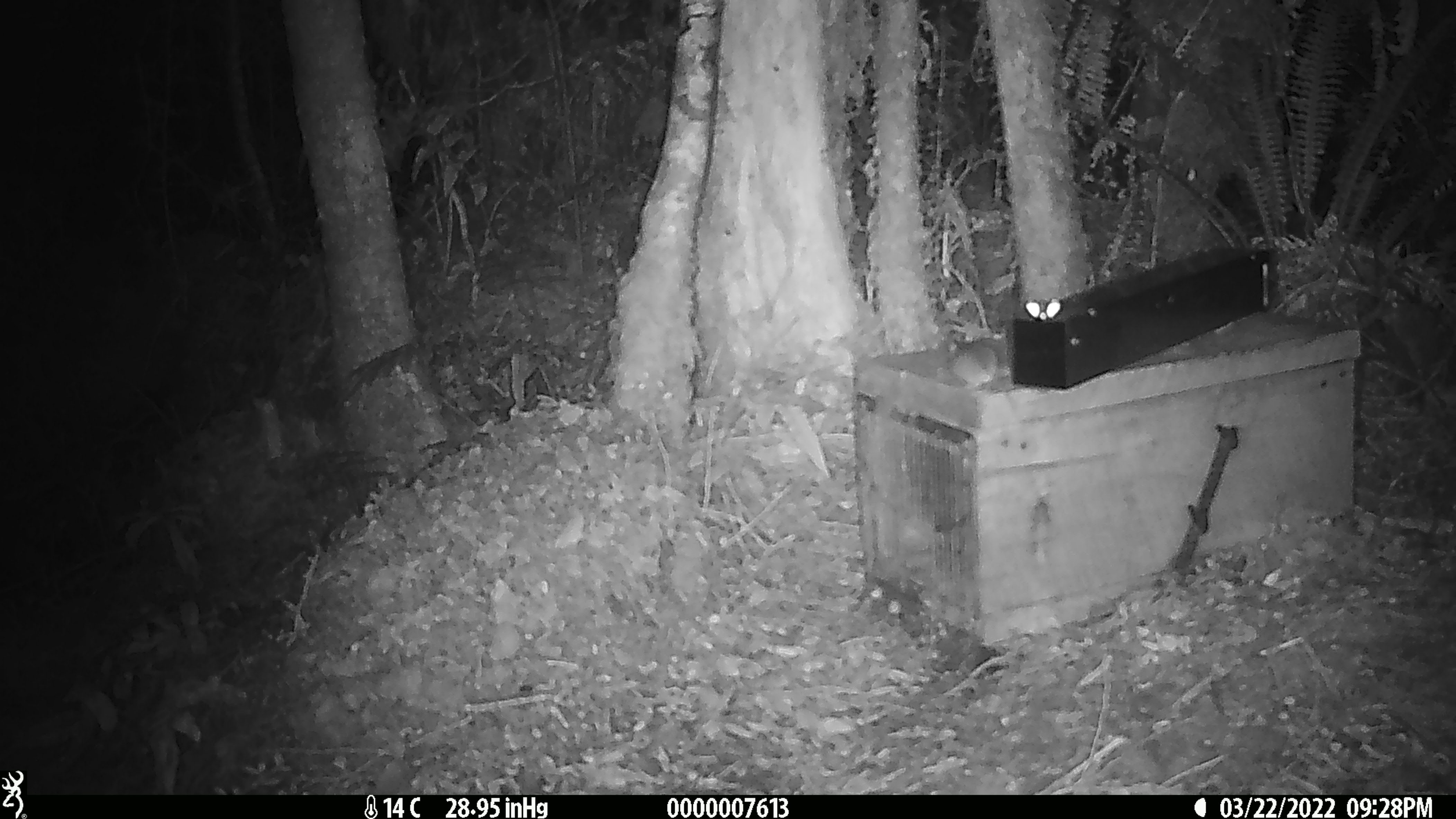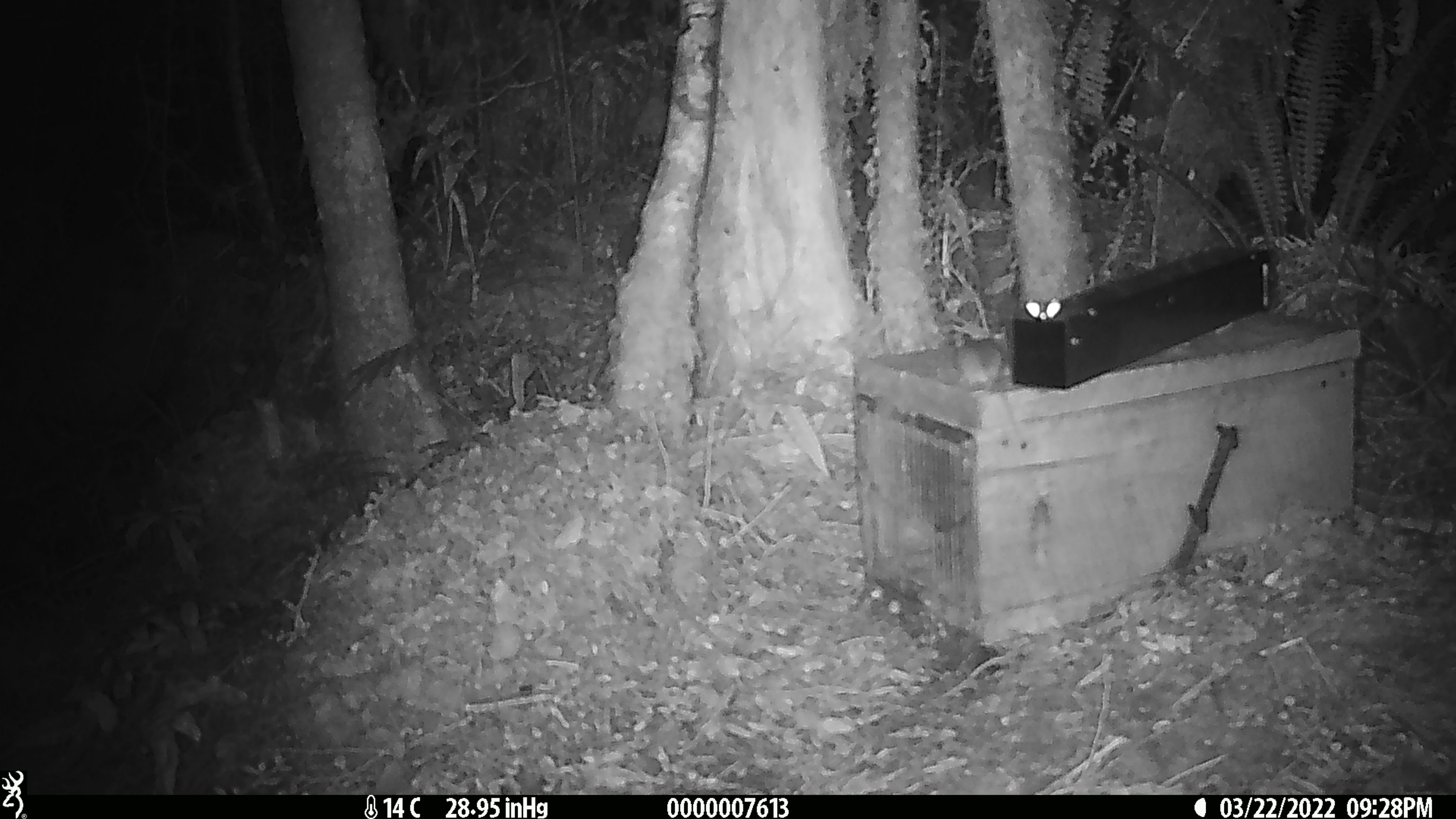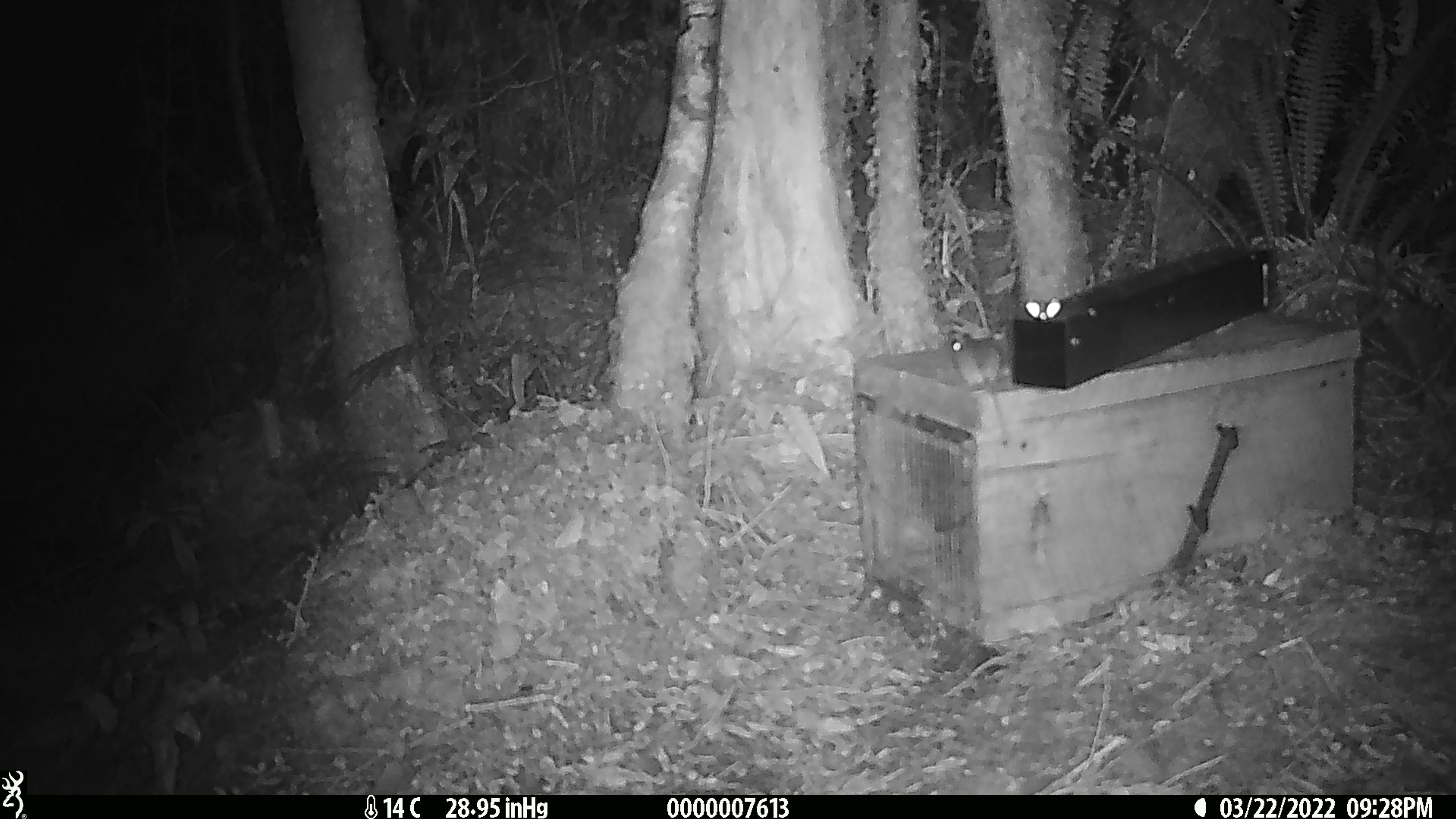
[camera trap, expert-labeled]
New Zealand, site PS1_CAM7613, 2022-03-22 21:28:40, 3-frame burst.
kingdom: Animalia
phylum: Chordata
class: Mammalia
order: Rodentia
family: Muridae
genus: Mus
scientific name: Mus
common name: mouse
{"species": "mouse (Mus)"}